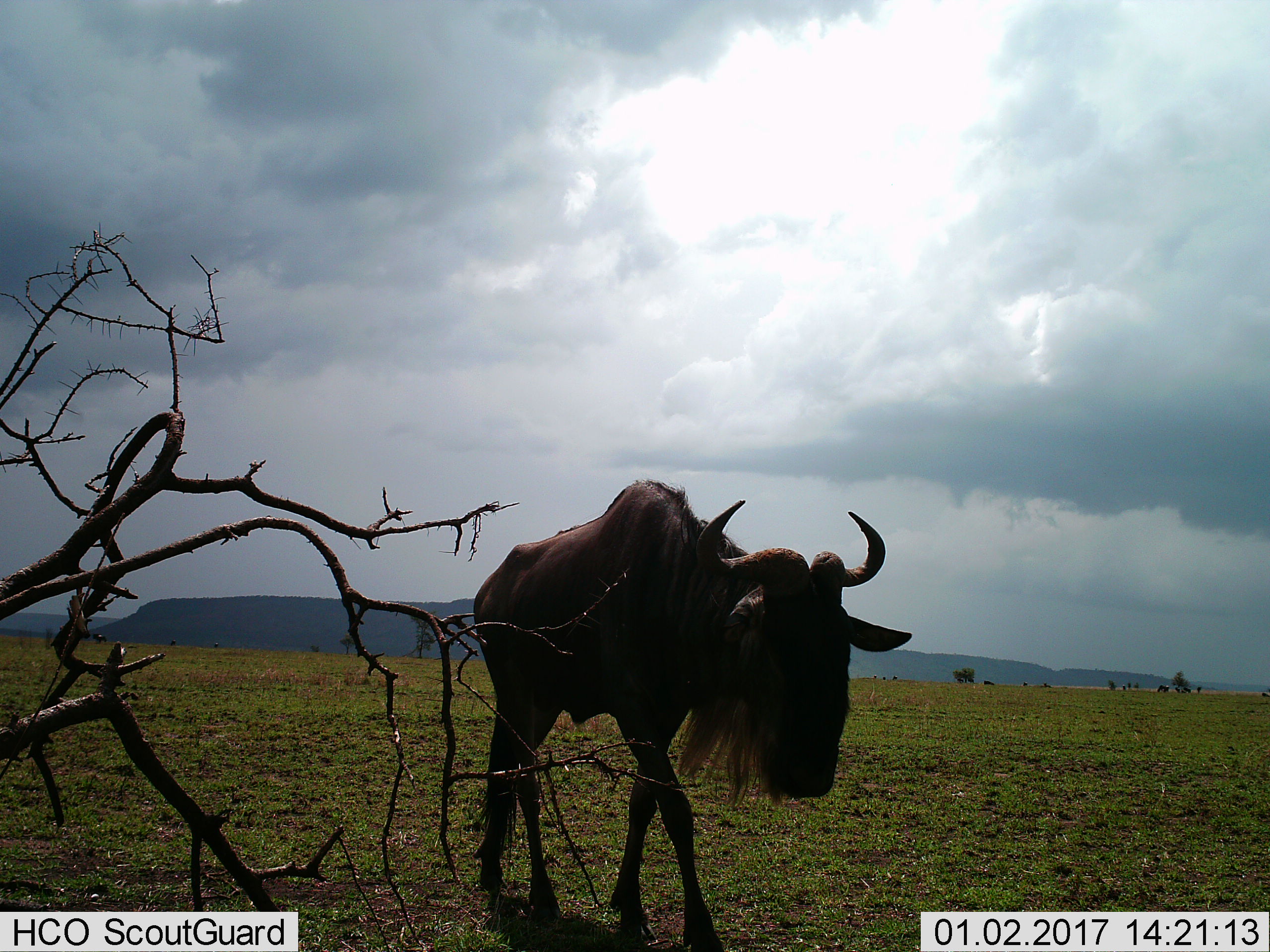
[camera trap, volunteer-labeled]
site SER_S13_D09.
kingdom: Animalia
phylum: Chordata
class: Mammalia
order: Artiodactyla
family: Bovidae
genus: Connochaetes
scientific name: Connochaetes taurinus taurinus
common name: blue wildebeest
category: wildebeestblue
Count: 1.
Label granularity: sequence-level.